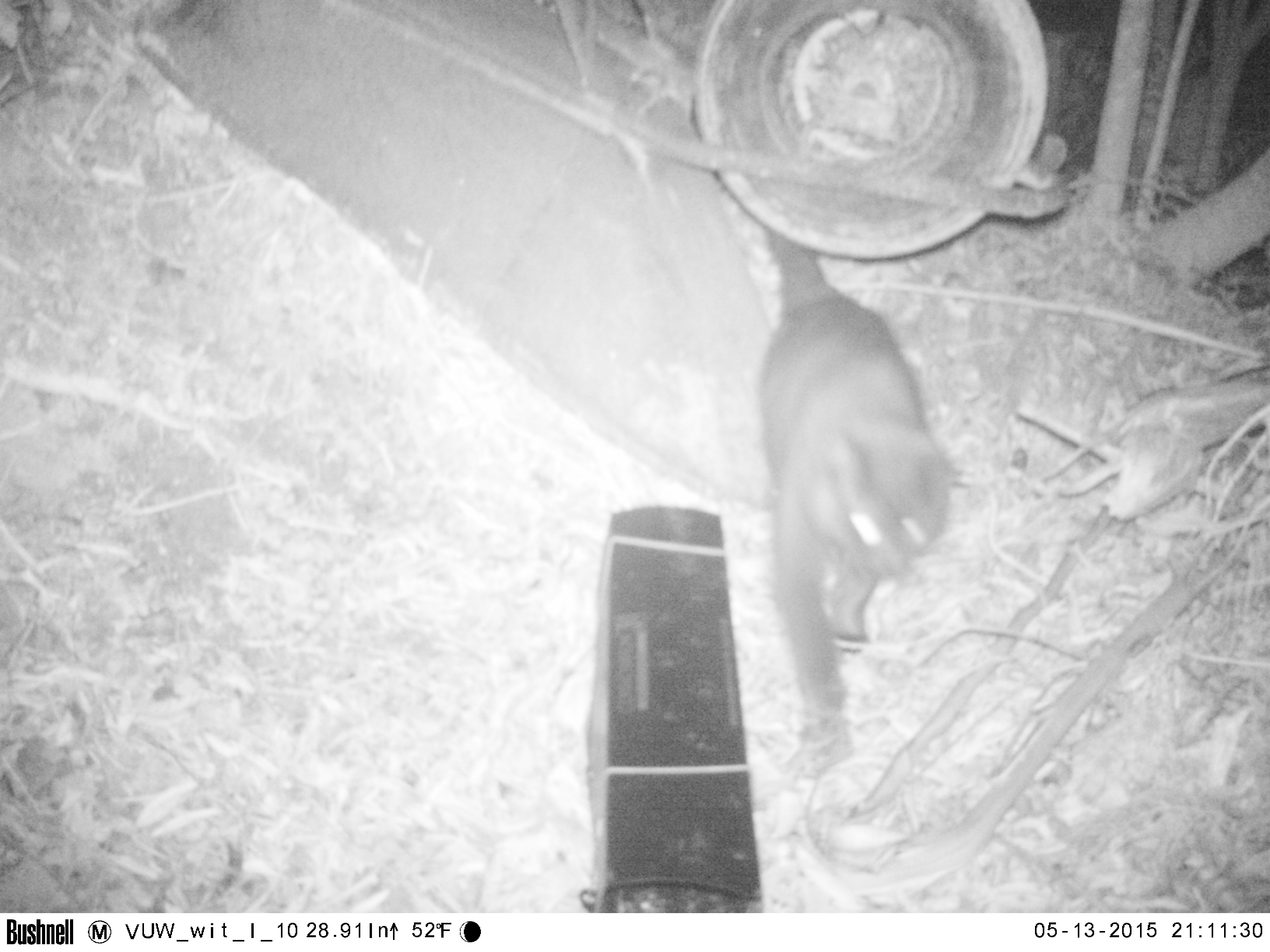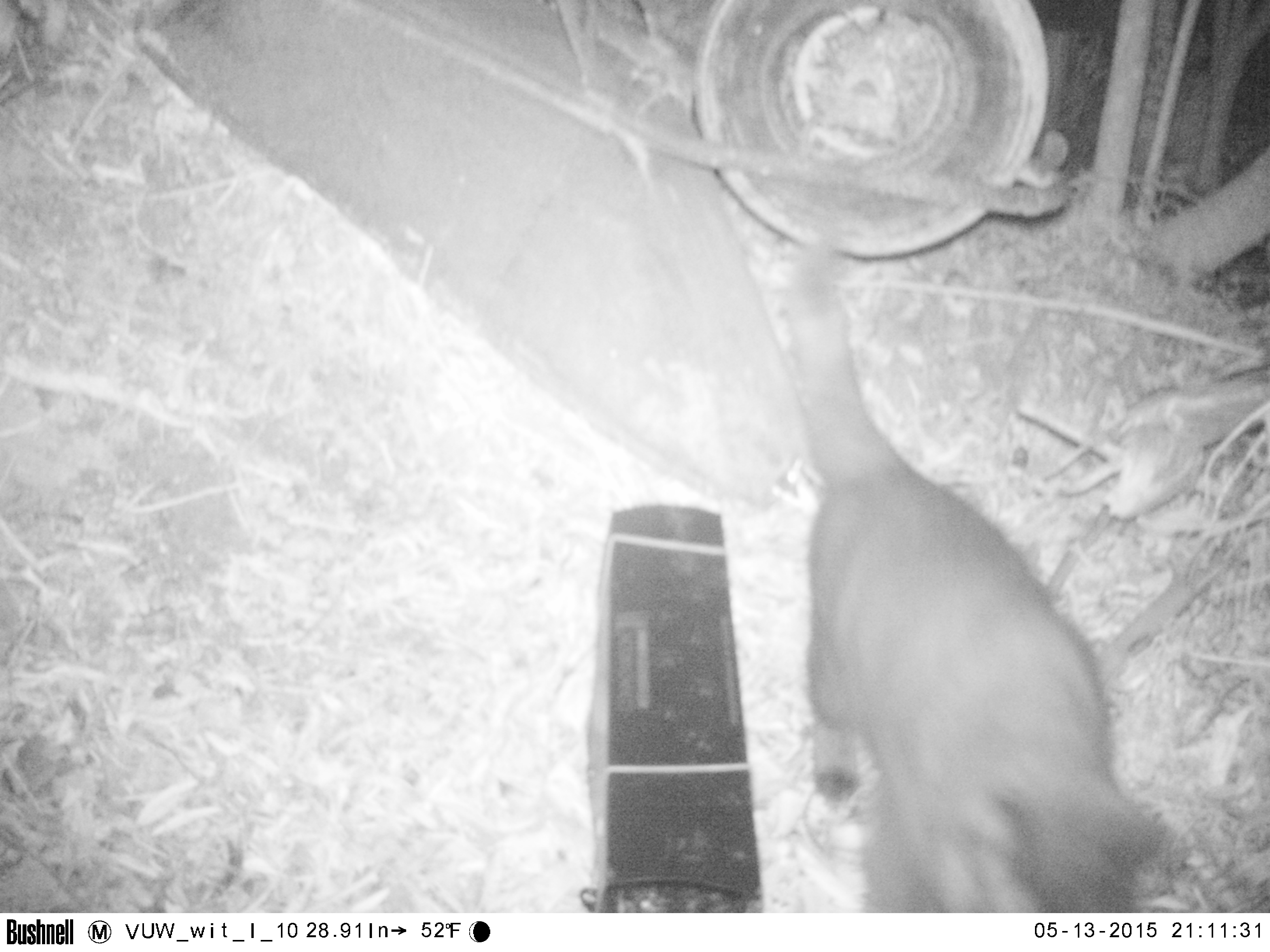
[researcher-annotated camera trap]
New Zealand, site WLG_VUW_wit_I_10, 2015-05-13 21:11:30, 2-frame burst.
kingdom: Animalia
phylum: Chordata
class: Mammalia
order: Carnivora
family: Felidae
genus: Felis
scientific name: Felis catus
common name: domestic cat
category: cat